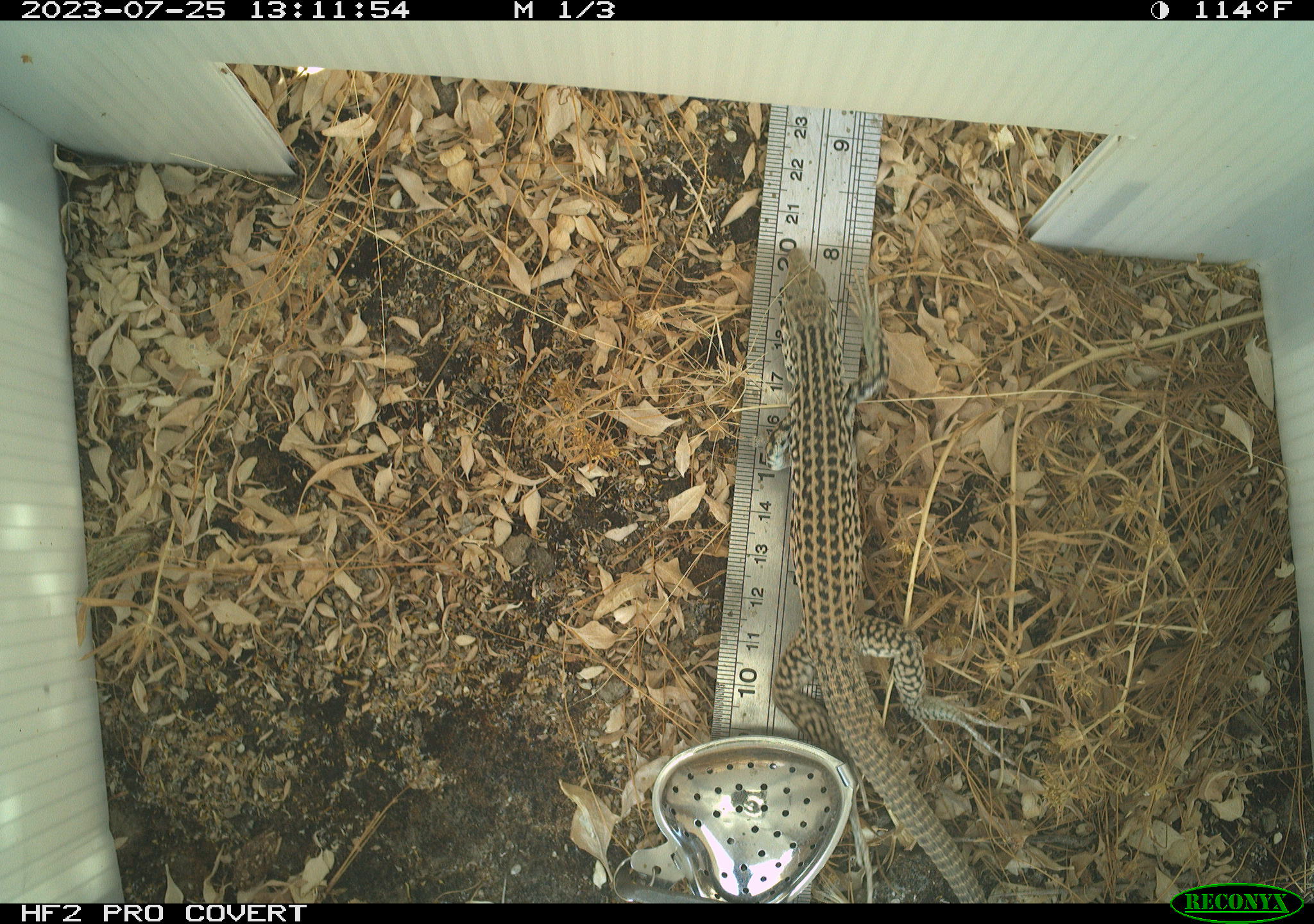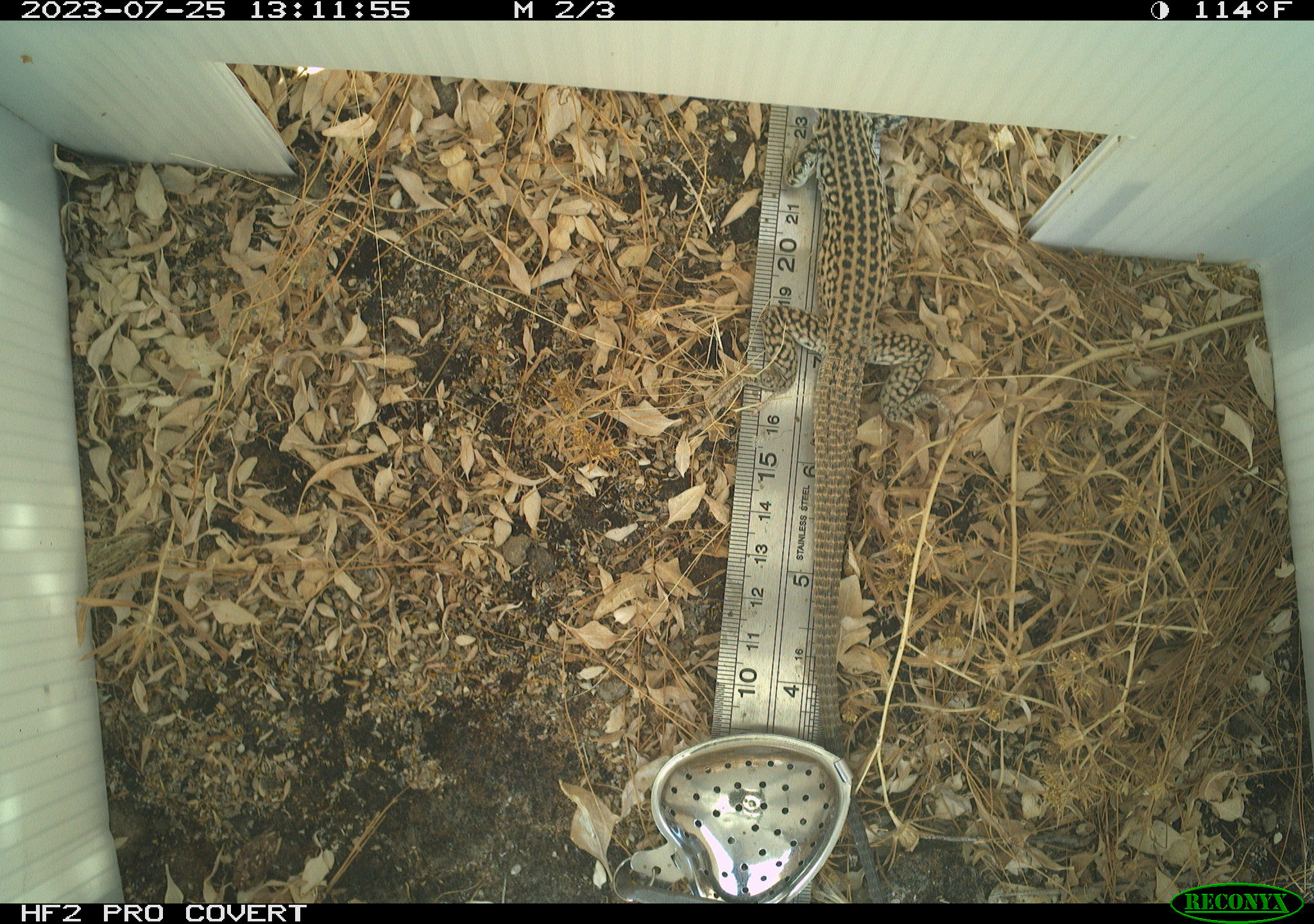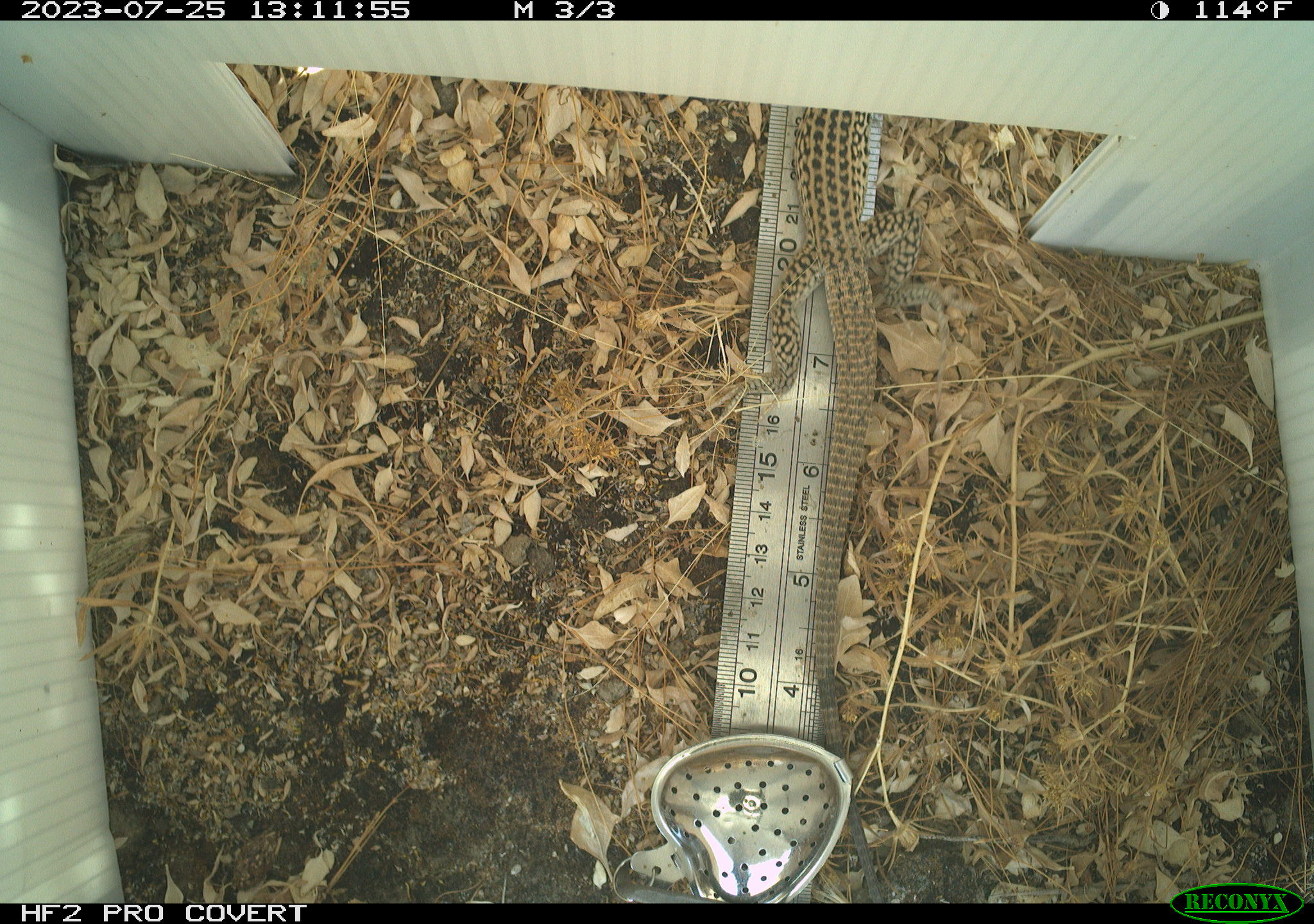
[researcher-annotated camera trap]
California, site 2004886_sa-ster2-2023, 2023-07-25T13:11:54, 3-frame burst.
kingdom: Animalia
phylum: Chordata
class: Reptilia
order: Squamata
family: Teiidae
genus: Aspidoscelis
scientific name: Aspidoscelis tigris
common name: western whiptail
Western whiptail (Aspidoscelis tigris).